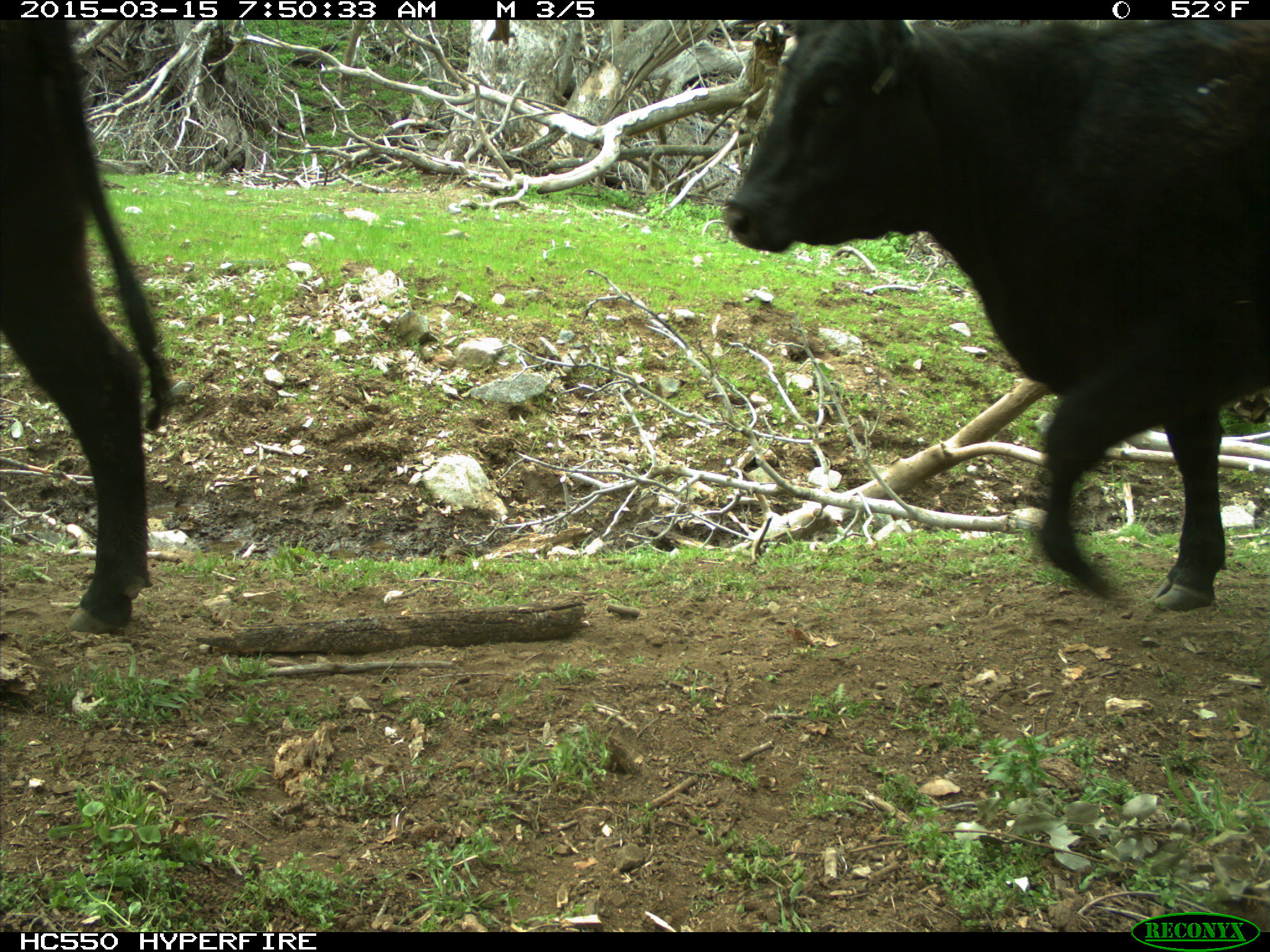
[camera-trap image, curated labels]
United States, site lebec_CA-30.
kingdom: Animalia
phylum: Chordata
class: Mammalia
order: Artiodactyla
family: Bovidae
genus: Bos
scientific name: Bos taurus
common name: domestic cow